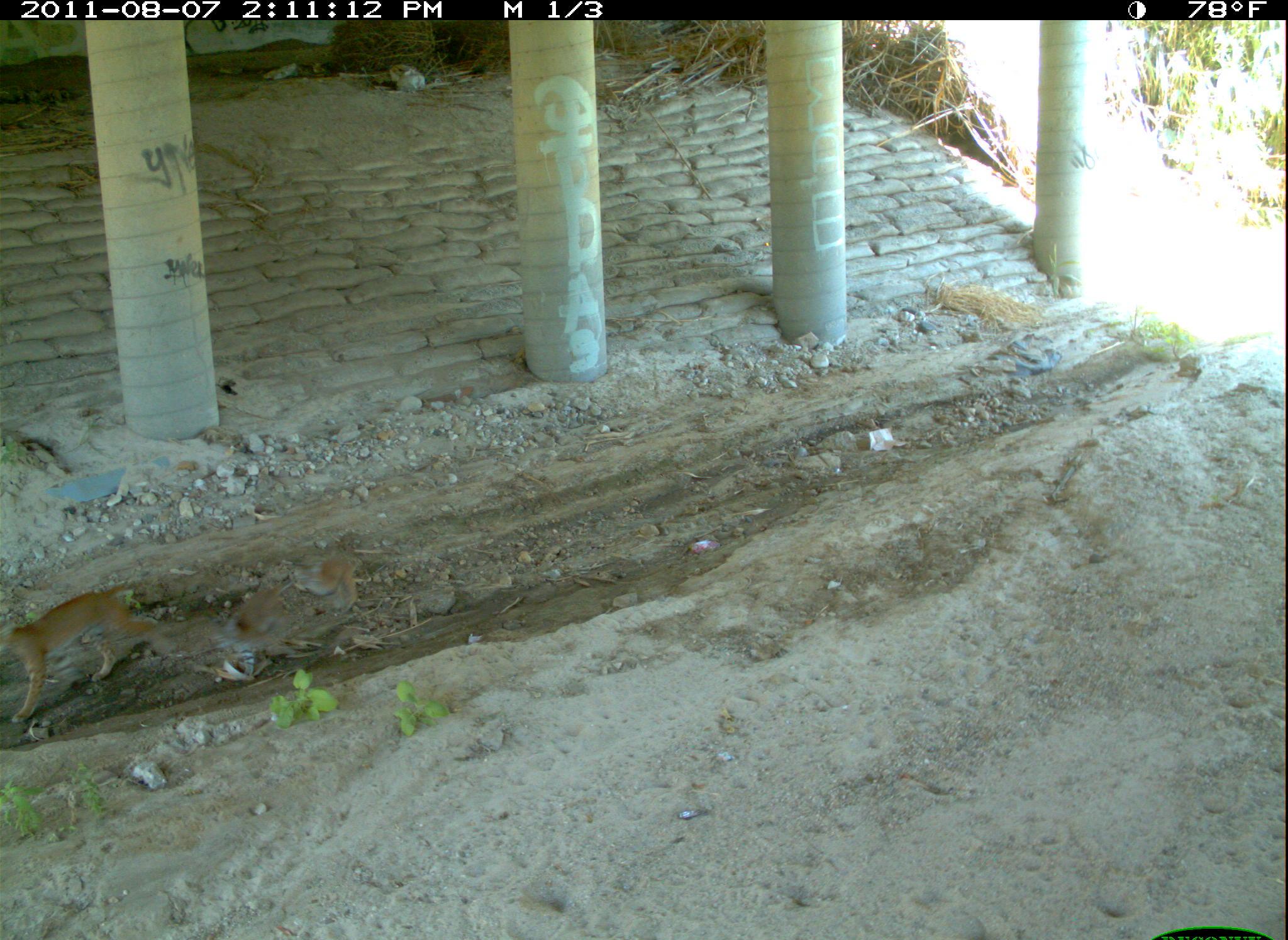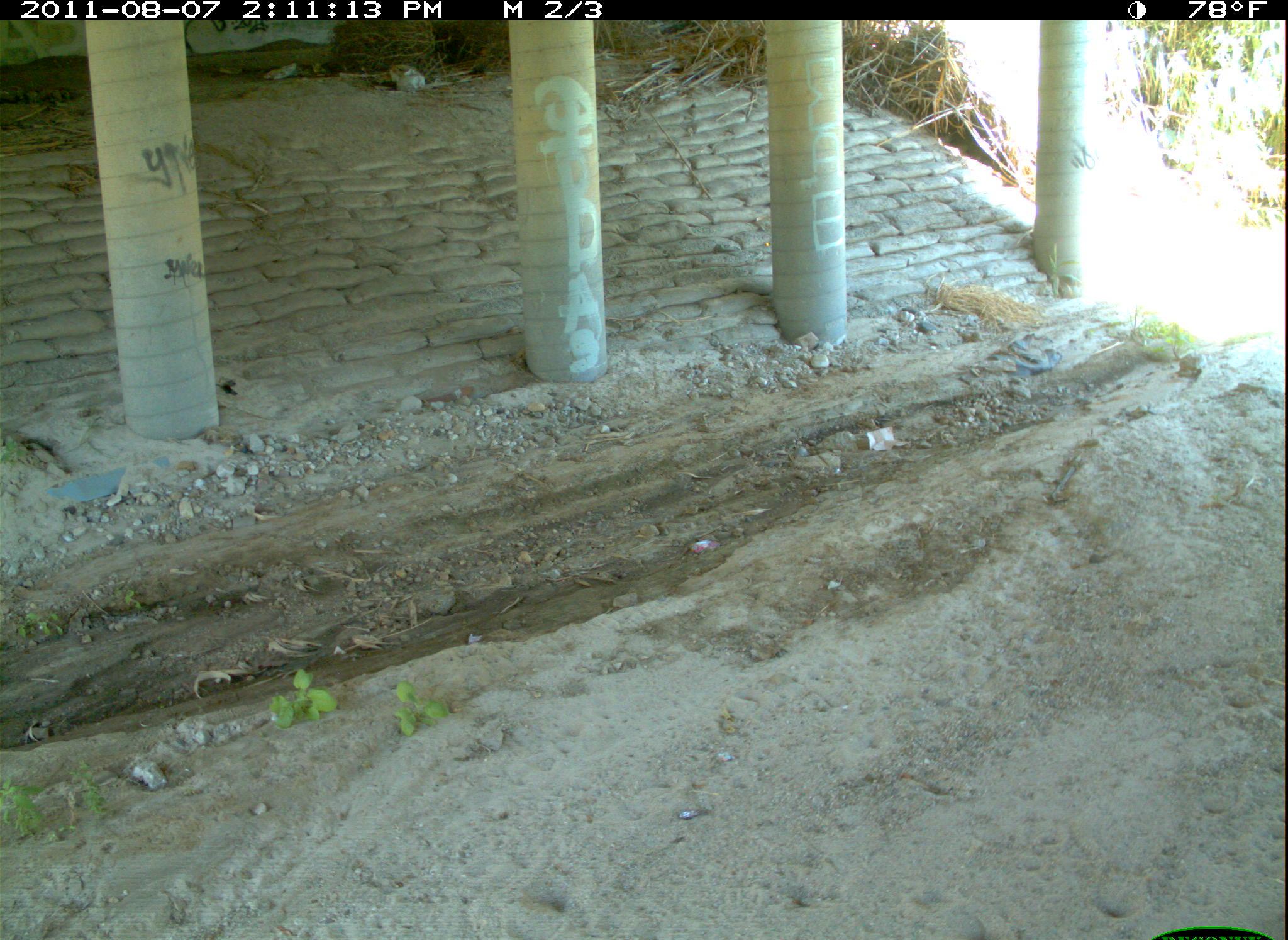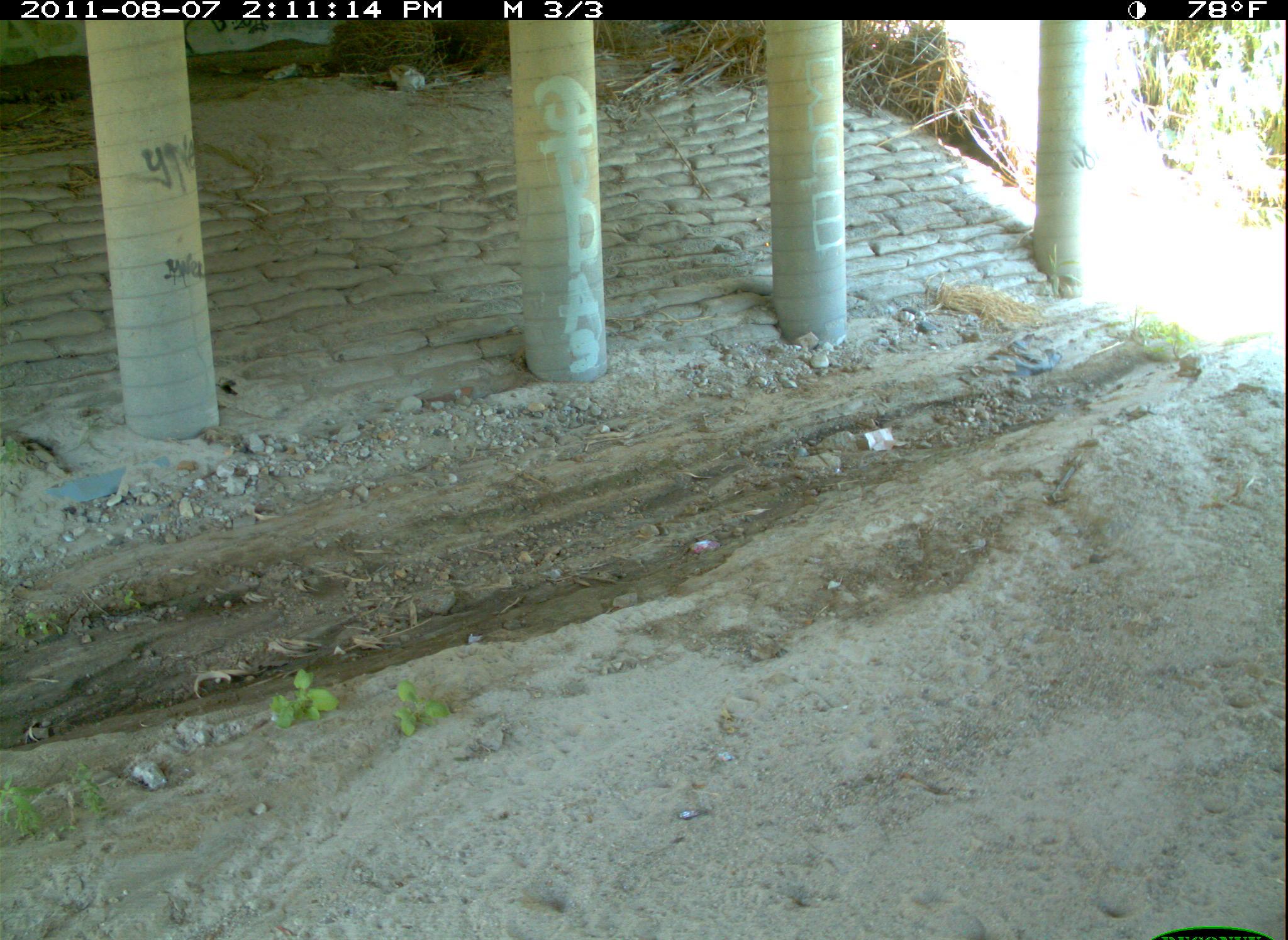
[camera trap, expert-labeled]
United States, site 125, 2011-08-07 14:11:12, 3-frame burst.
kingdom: Animalia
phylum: Chordata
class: Mammalia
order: Carnivora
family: Felidae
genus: Lynx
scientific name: Lynx rufus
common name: bobcat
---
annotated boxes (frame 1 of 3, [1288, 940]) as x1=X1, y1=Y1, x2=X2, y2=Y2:
bobcat: x1=2, y1=576, x2=177, y2=730; x1=205, y1=582, x2=306, y2=664; x1=287, y1=545, x2=369, y2=615